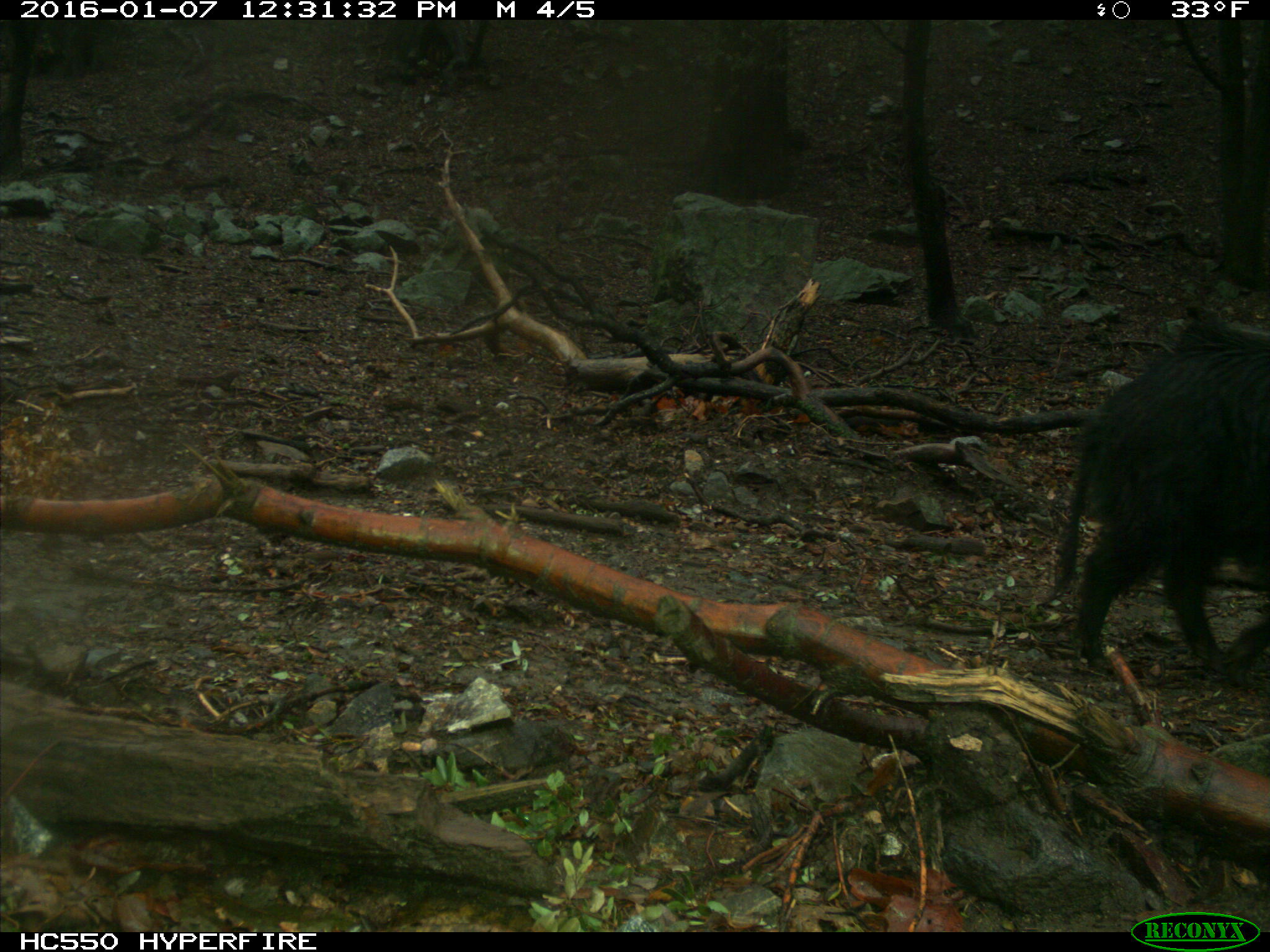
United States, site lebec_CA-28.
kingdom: Animalia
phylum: Chordata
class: Mammalia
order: Artiodactyla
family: Suidae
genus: Sus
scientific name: Sus scrofa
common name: wild boar